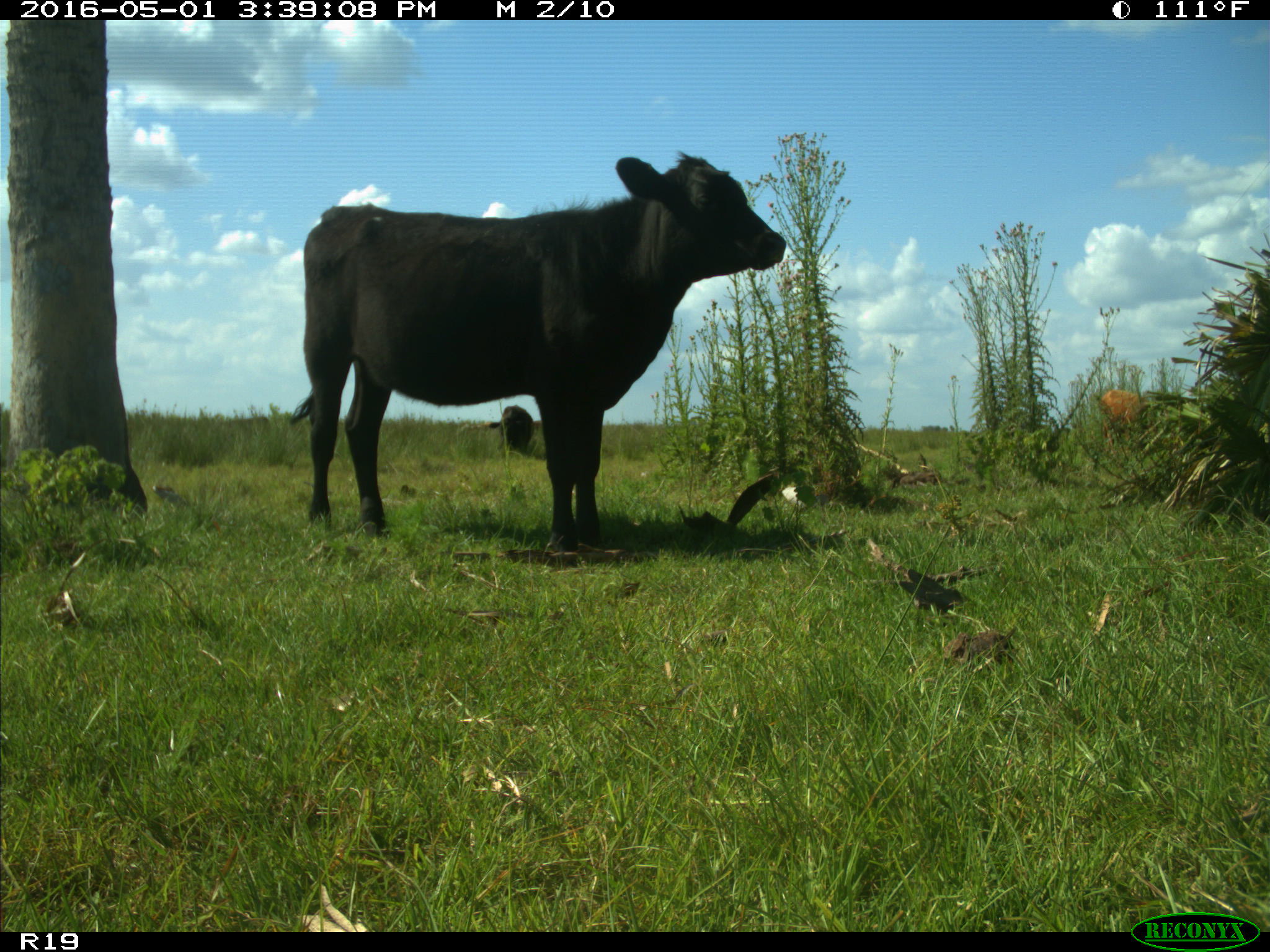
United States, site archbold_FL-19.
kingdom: Animalia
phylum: Chordata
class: Mammalia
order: Artiodactyla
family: Bovidae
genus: Bos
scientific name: Bos taurus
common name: domestic cow